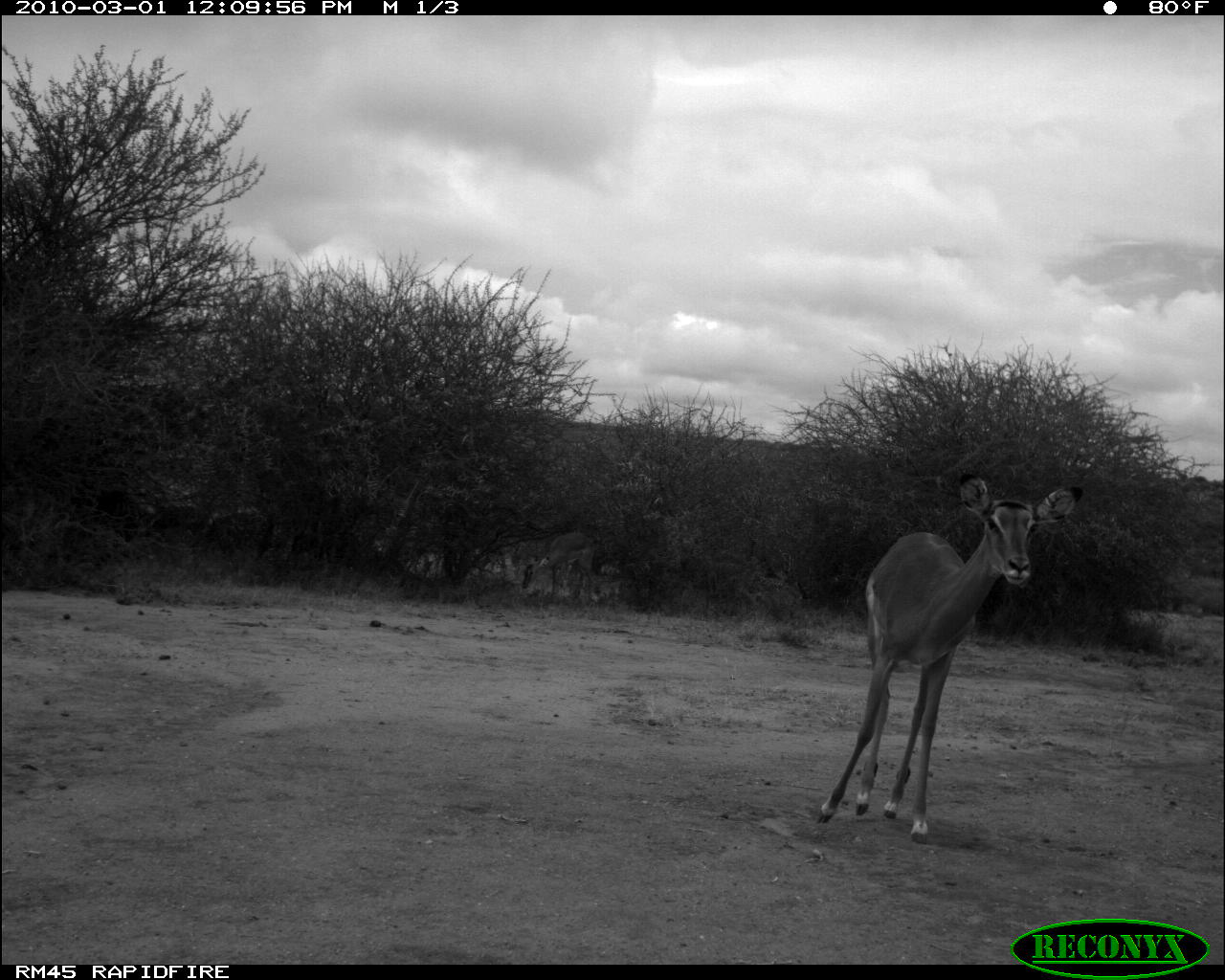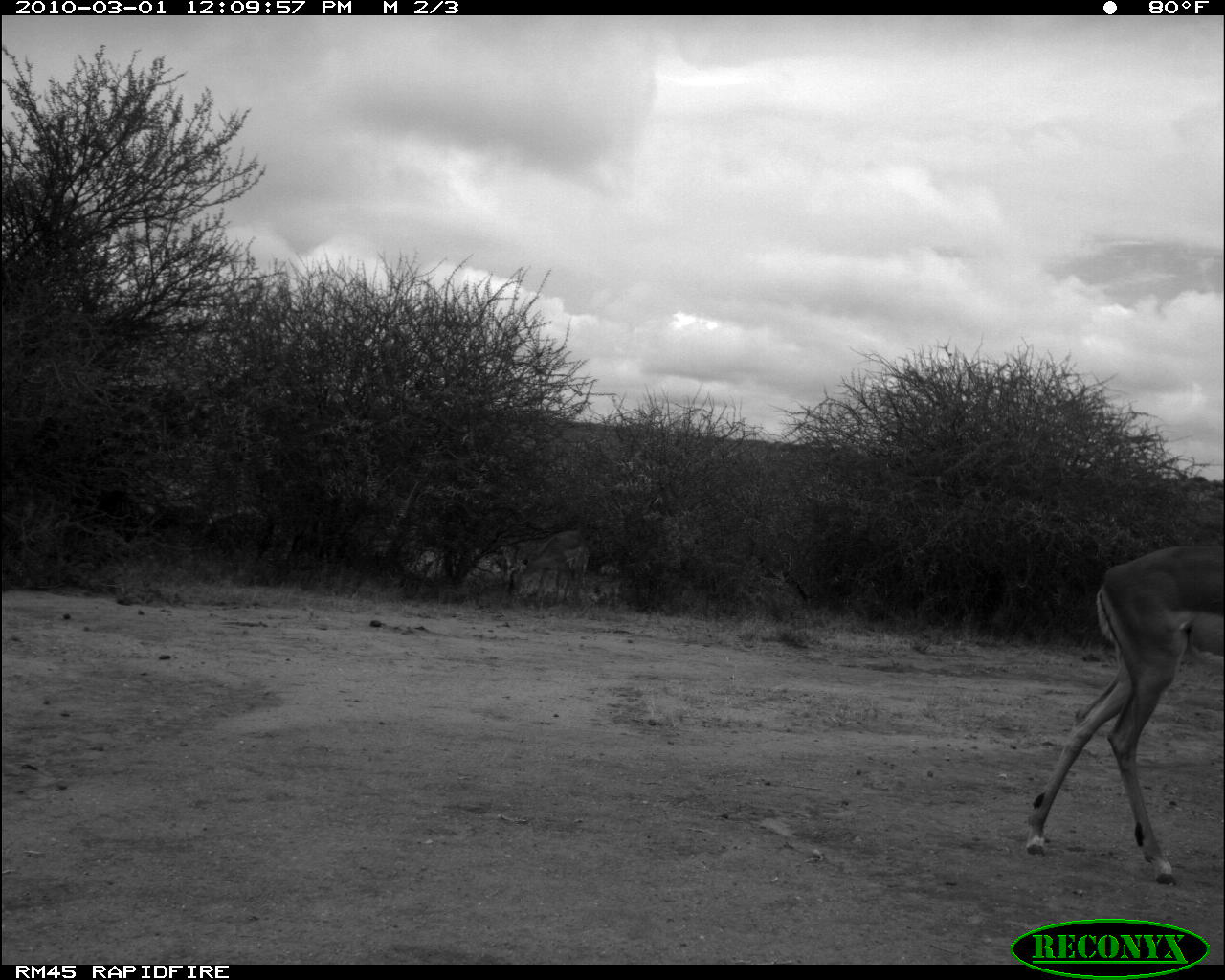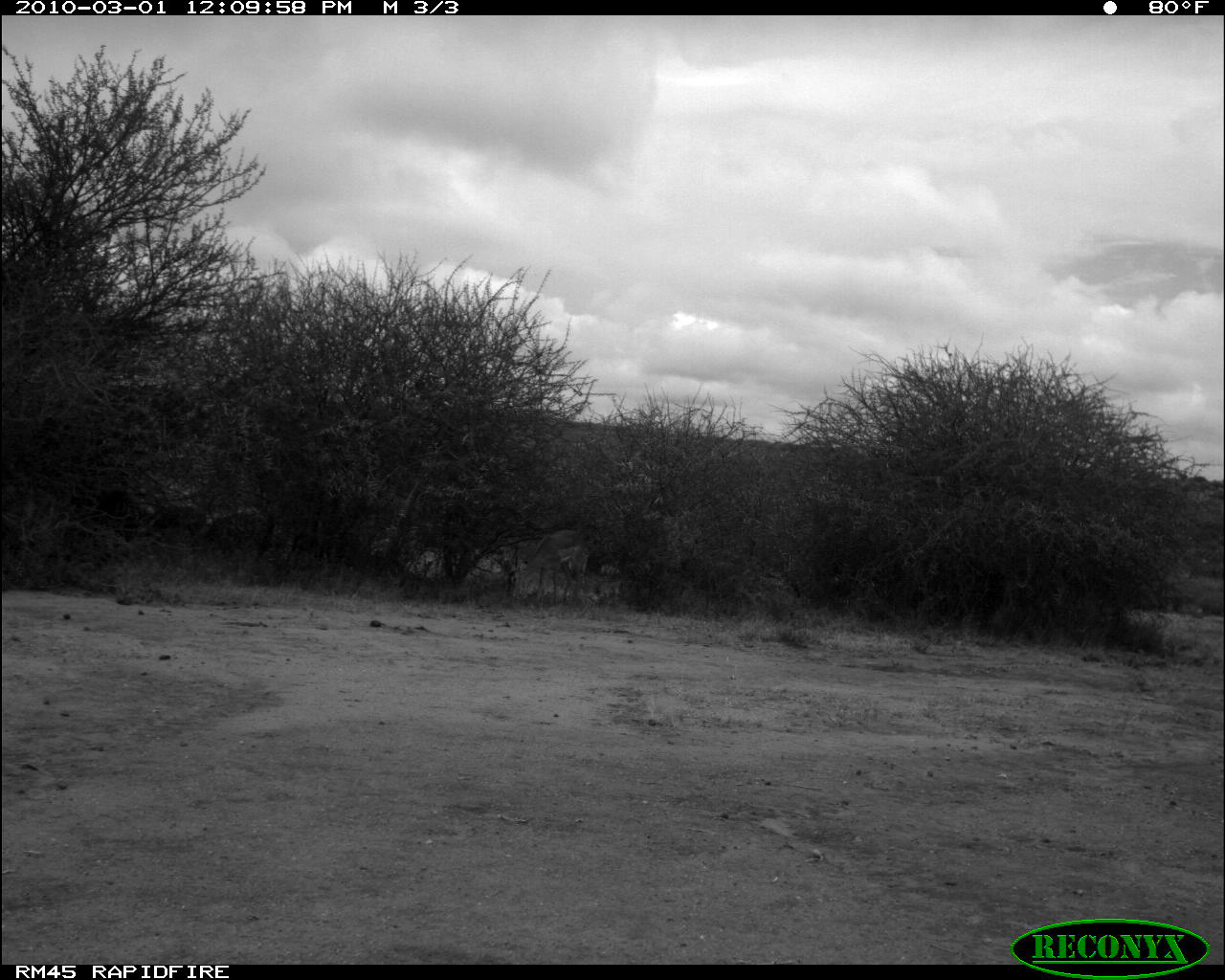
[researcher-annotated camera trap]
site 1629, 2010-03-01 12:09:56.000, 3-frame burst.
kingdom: Animalia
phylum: Chordata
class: Mammalia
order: Artiodactyla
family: Bovidae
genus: Aepyceros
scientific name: Aepyceros melampus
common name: impala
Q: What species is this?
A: Aepyceros melampus (impala).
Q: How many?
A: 2.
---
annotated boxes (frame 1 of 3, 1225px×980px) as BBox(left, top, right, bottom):
aepyceros melampus: BBox(814, 470, 1086, 846); BBox(522, 533, 596, 608)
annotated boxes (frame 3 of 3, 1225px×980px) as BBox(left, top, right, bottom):
aepyceros melampus: BBox(507, 530, 592, 605)